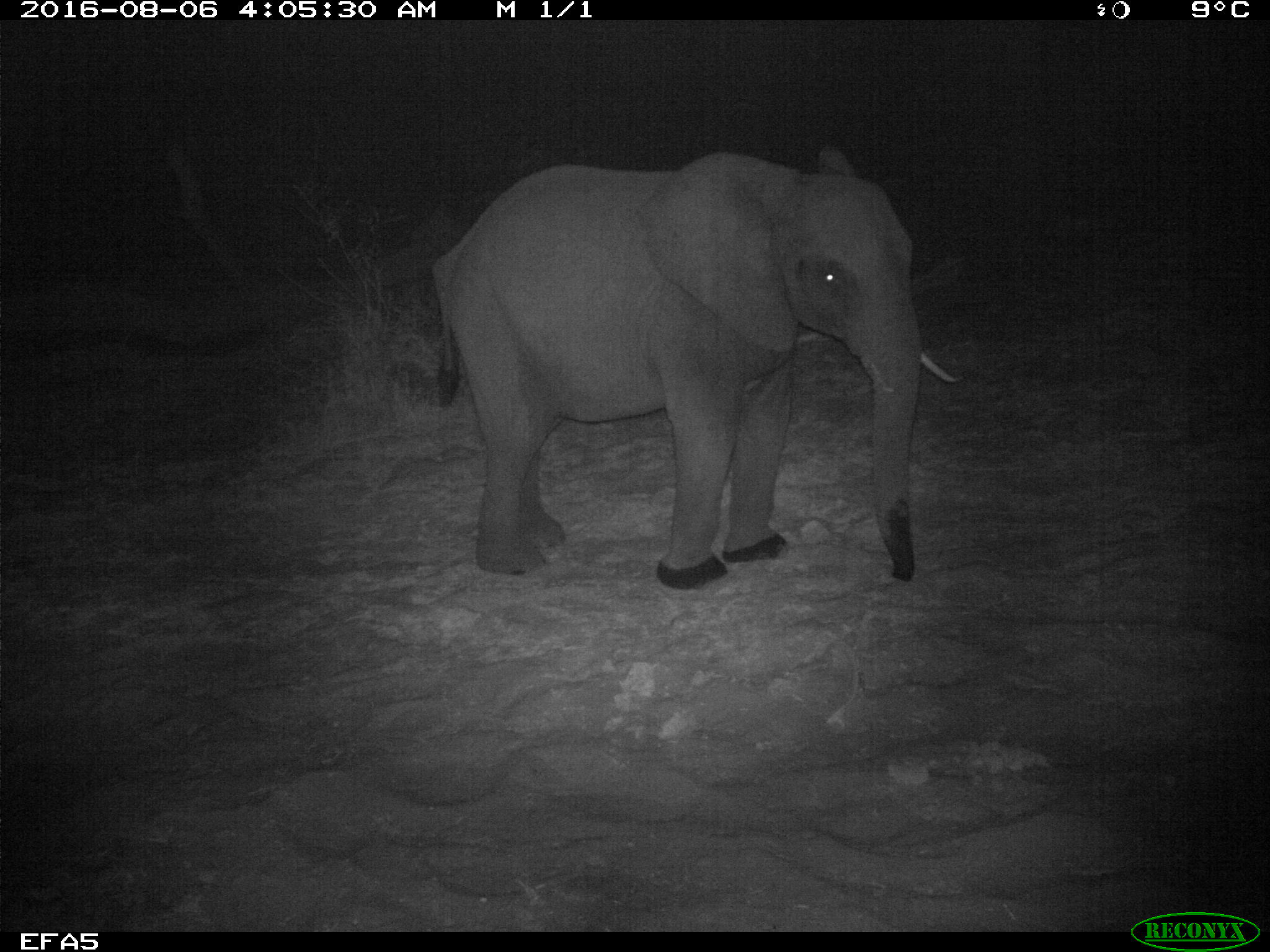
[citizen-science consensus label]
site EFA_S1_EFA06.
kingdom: Animalia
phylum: Chordata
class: Mammalia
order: Proboscidea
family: Elephantidae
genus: Loxodonta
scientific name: Loxodonta africana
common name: african bush elephant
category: elephant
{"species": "elephant (african bush elephant) (Loxodonta africana)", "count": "1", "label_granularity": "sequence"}